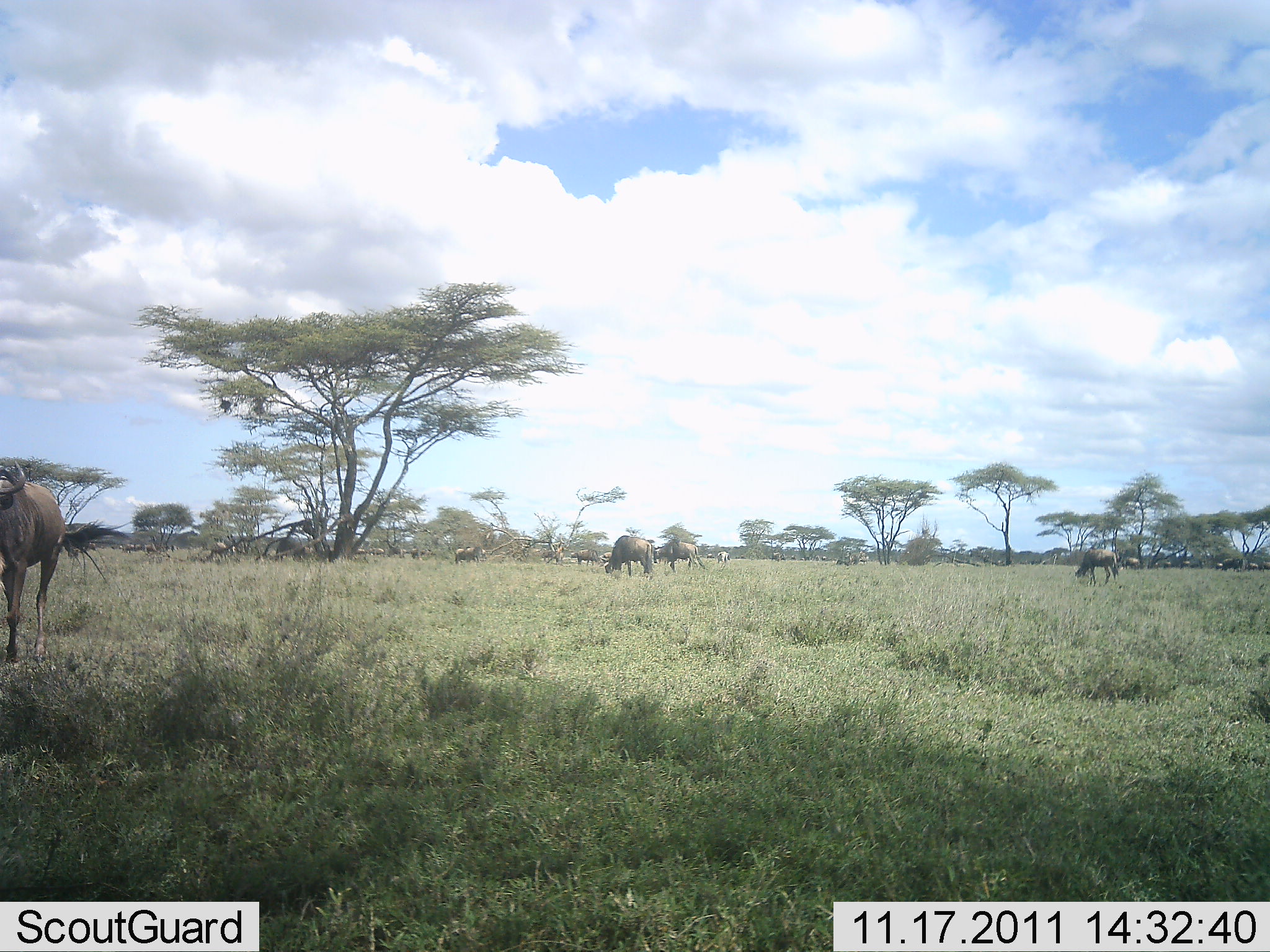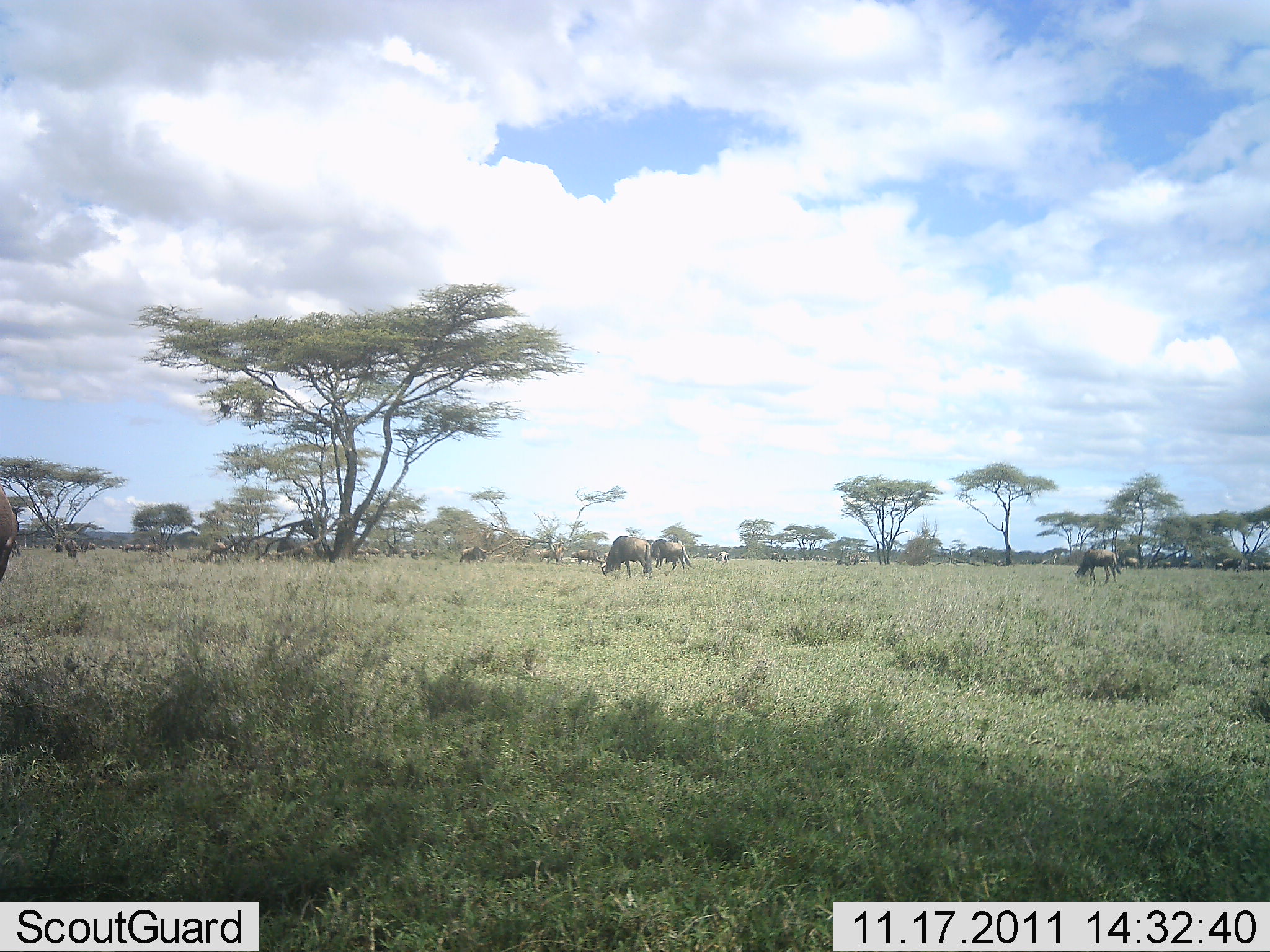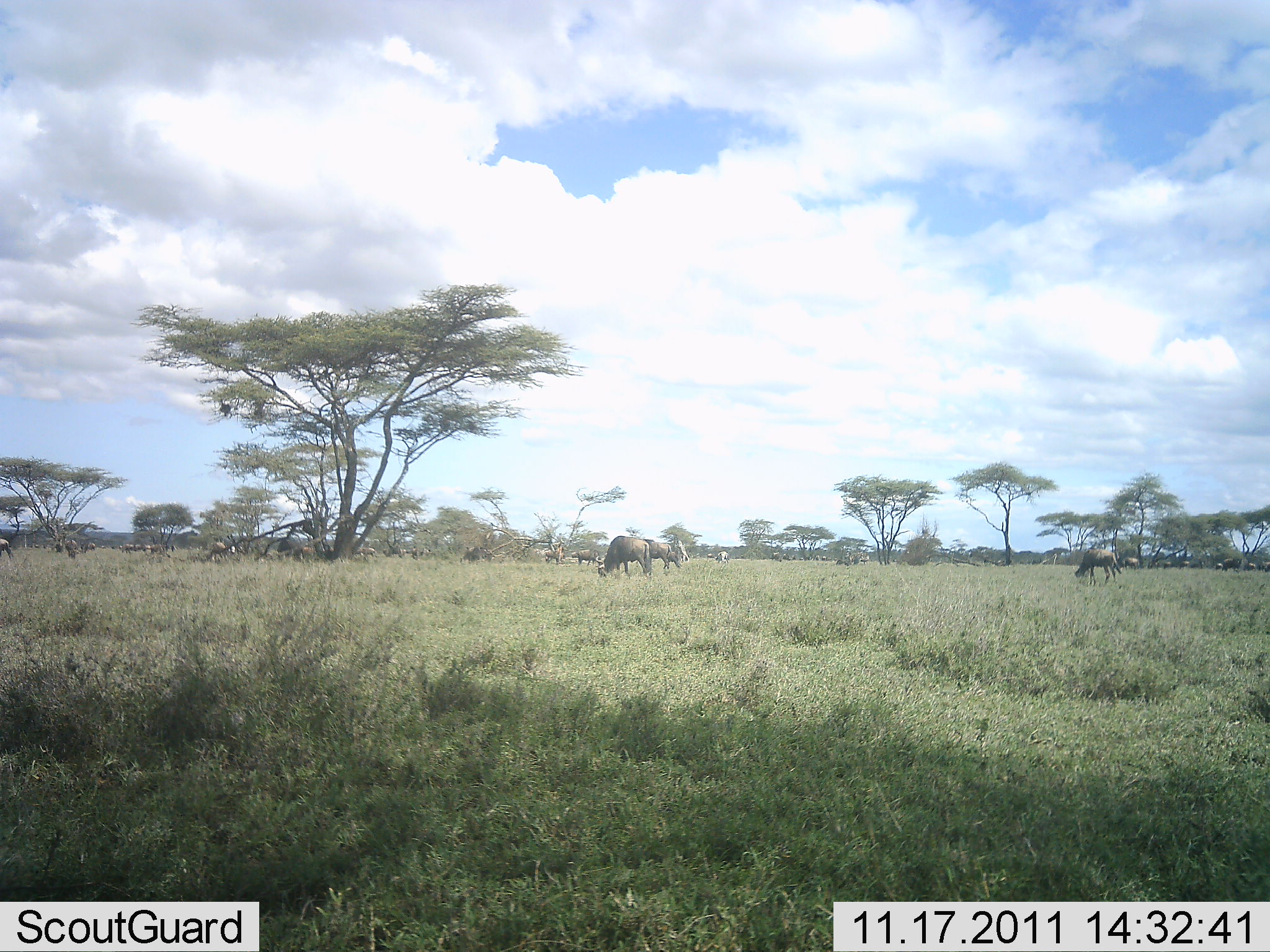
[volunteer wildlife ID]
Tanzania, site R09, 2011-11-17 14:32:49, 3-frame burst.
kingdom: Animalia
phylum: Chordata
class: Mammalia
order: Artiodactyla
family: Bovidae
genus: Connochaetes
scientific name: Connochaetes taurinus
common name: blue wildebeest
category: wildebeest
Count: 11-50.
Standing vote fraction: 30%.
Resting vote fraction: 0%.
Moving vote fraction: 60%.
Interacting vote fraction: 0%.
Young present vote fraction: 0%.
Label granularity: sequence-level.